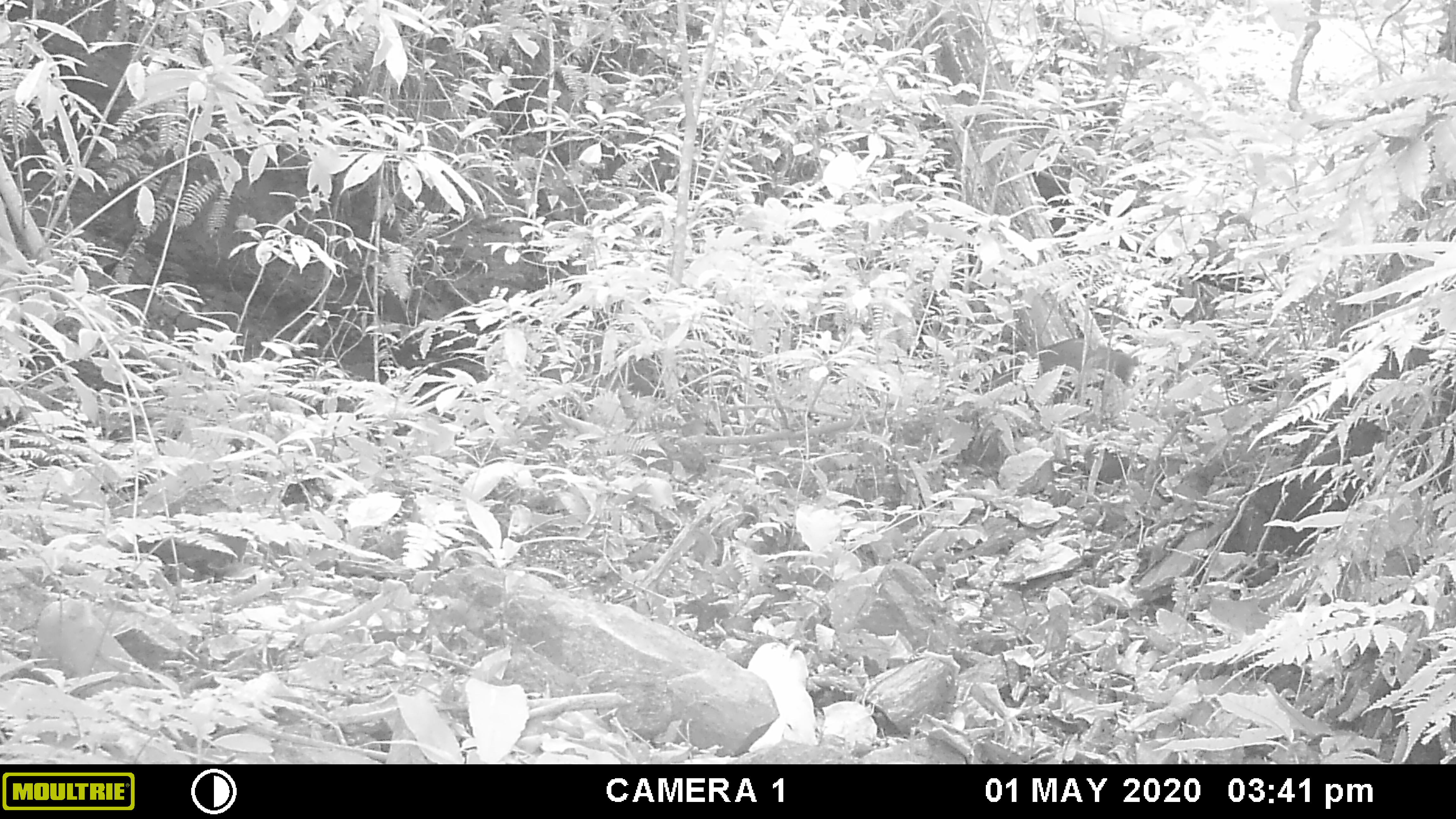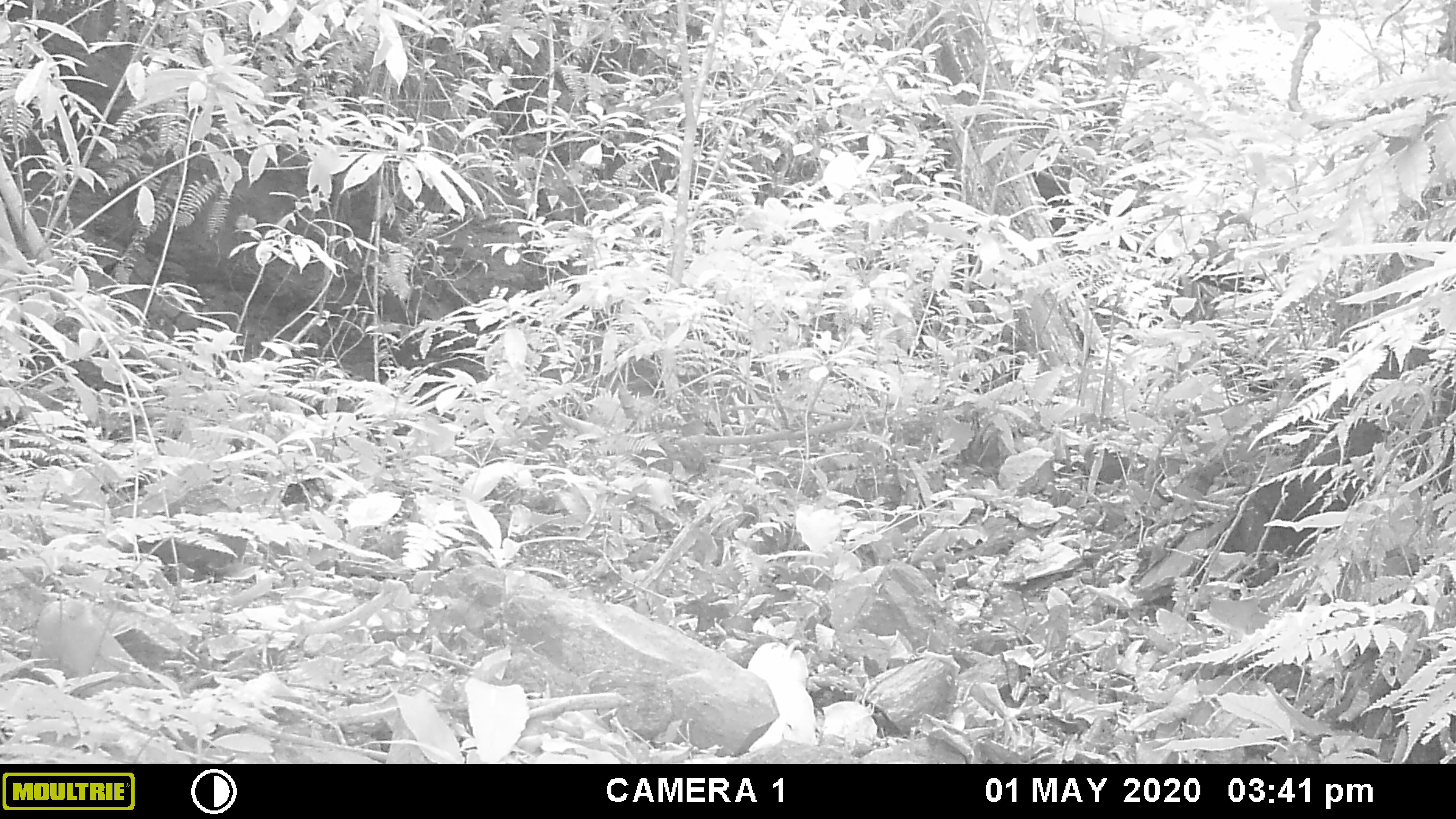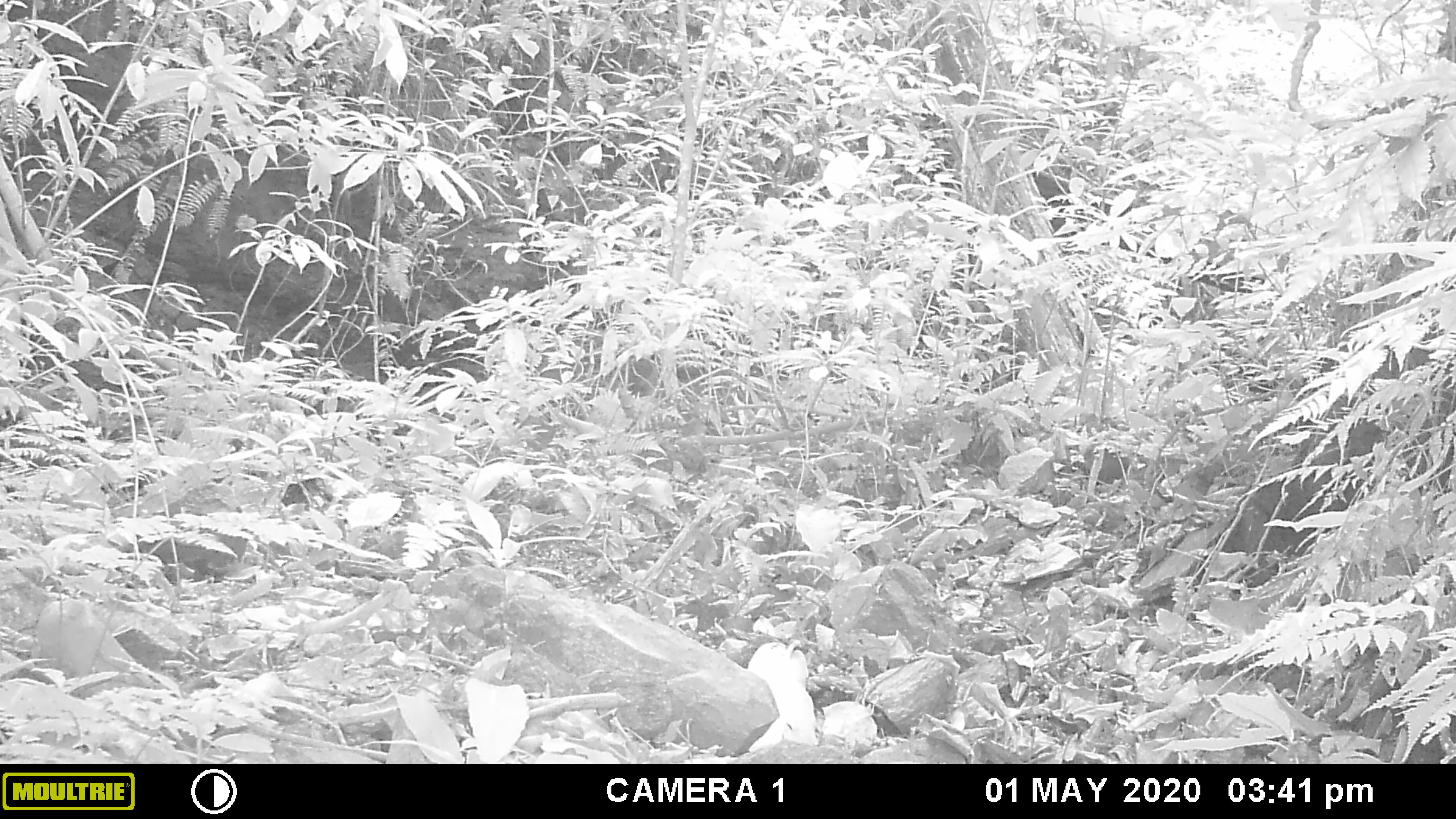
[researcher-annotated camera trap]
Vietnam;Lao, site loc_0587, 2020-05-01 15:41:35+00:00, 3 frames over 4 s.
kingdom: Animalia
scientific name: Animalia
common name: animal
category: unidentified animal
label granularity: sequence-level